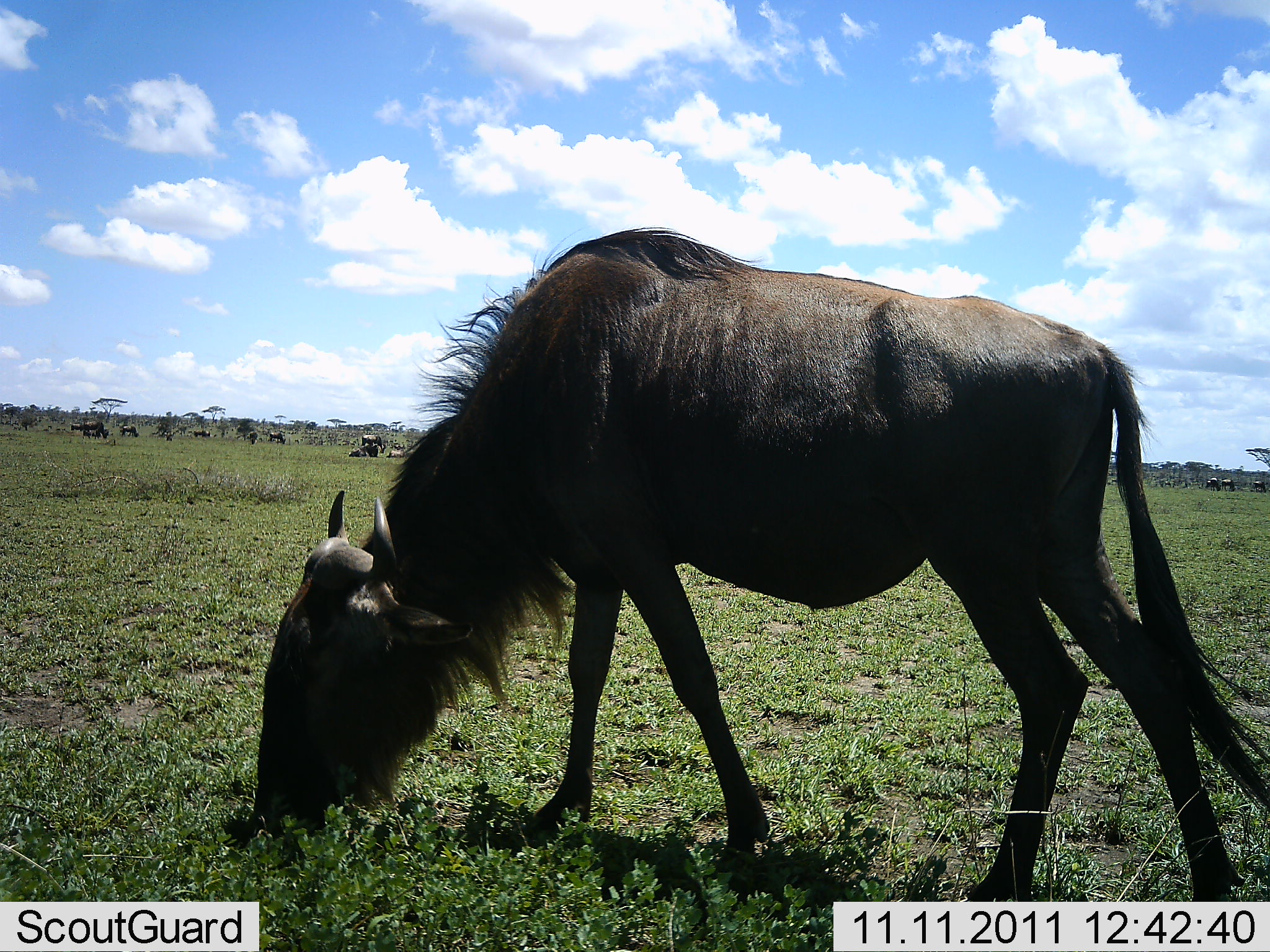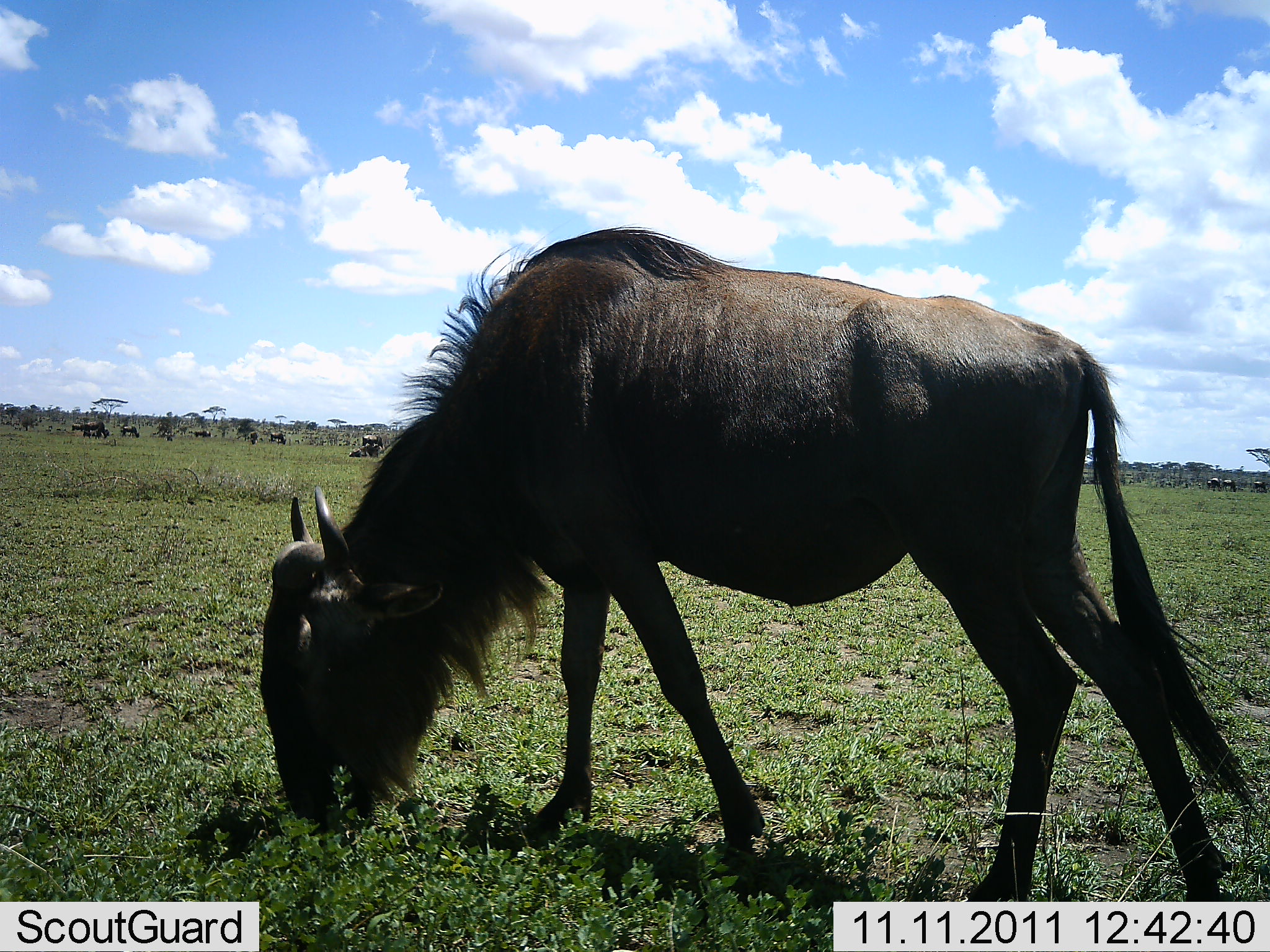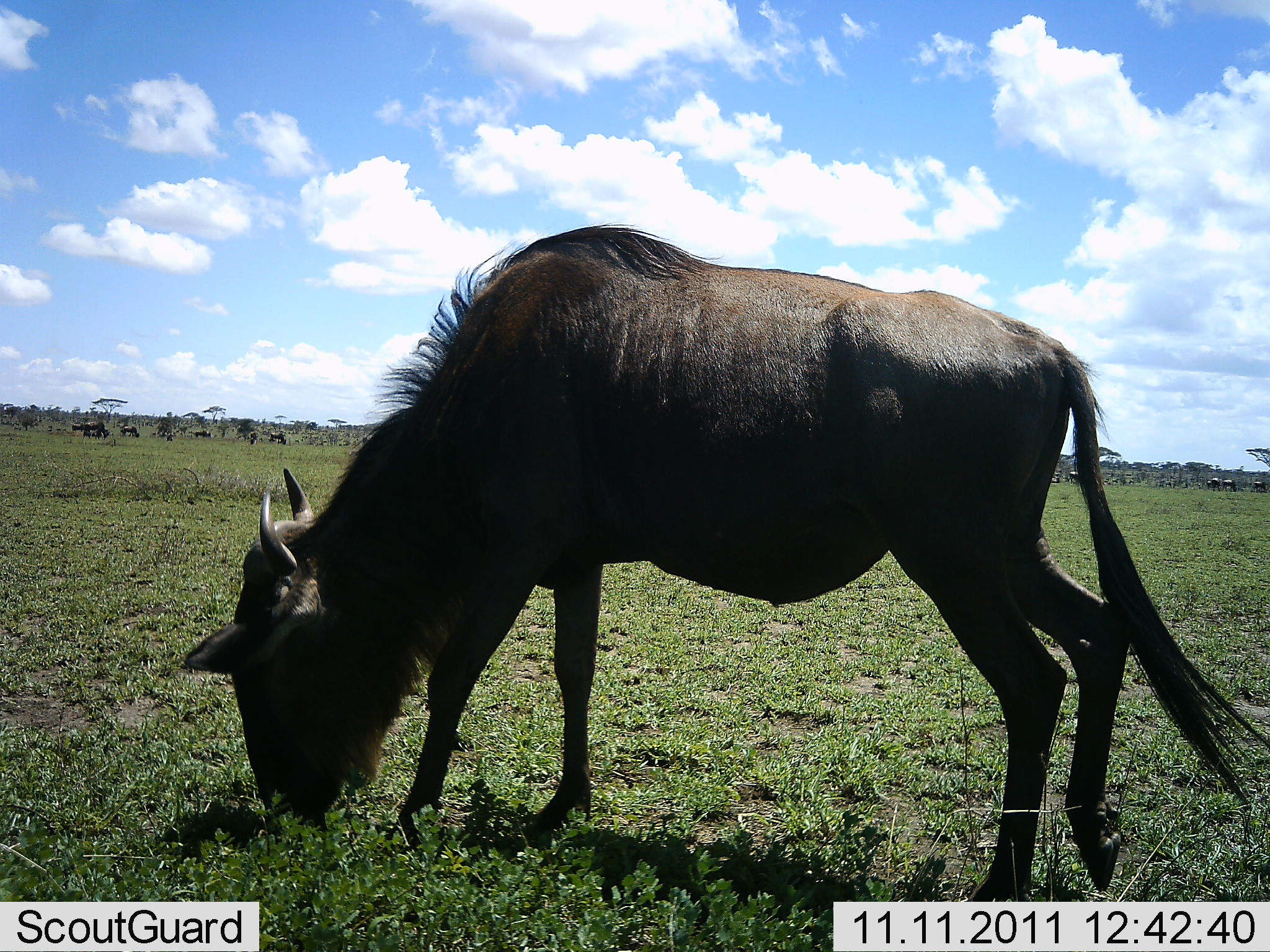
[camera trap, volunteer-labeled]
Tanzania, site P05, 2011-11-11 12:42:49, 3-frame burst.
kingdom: Animalia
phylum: Chordata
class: Mammalia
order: Artiodactyla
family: Bovidae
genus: Connochaetes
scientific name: Connochaetes taurinus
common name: blue wildebeest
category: wildebeest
Wildebeest (blue wildebeest) (Connochaetes taurinus), count 1. Behavior (volunteer vote fractions): standing 22%, resting 11%, moving 22%, interacting 0%. Young present (vote fraction): 0%. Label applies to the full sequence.